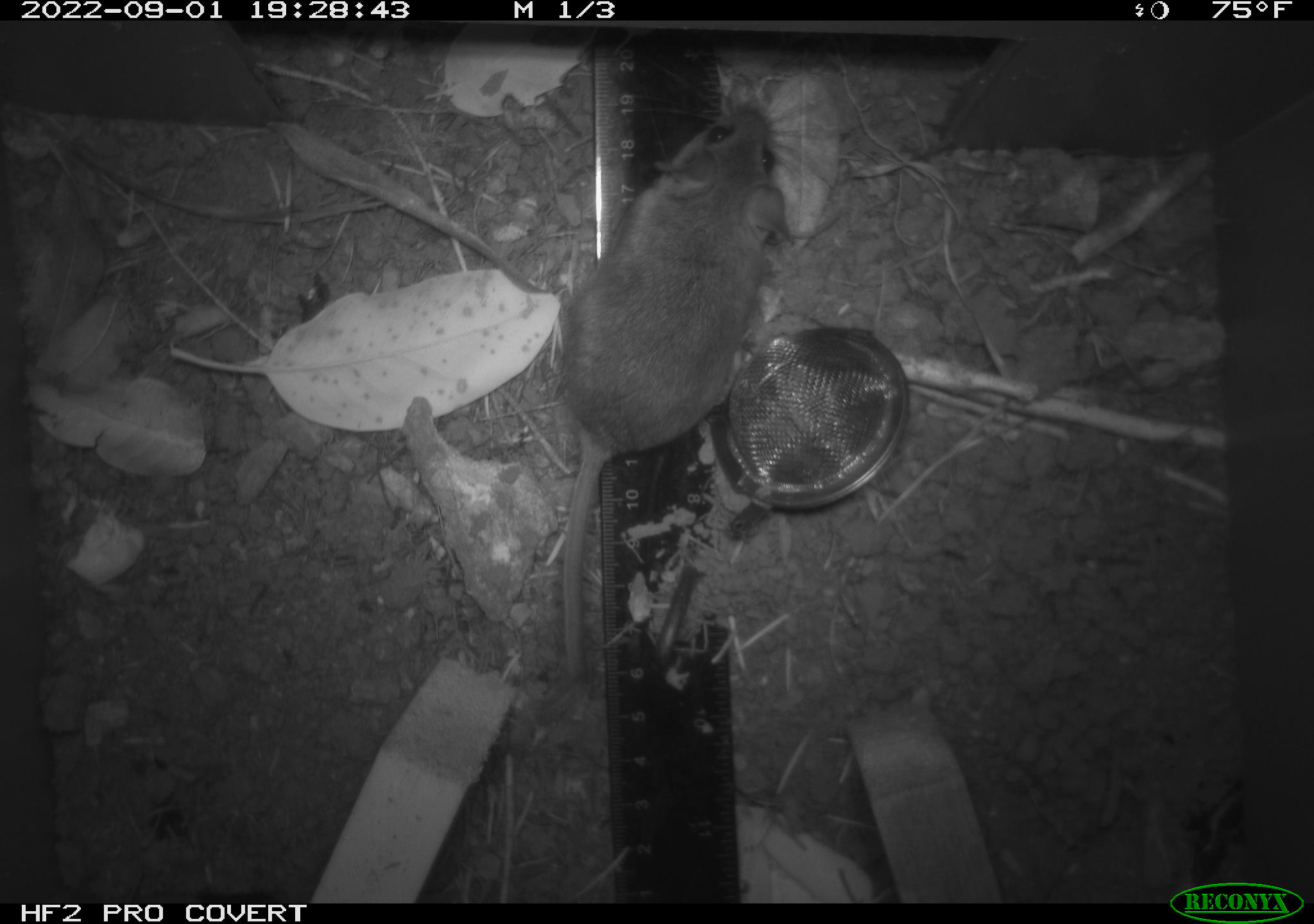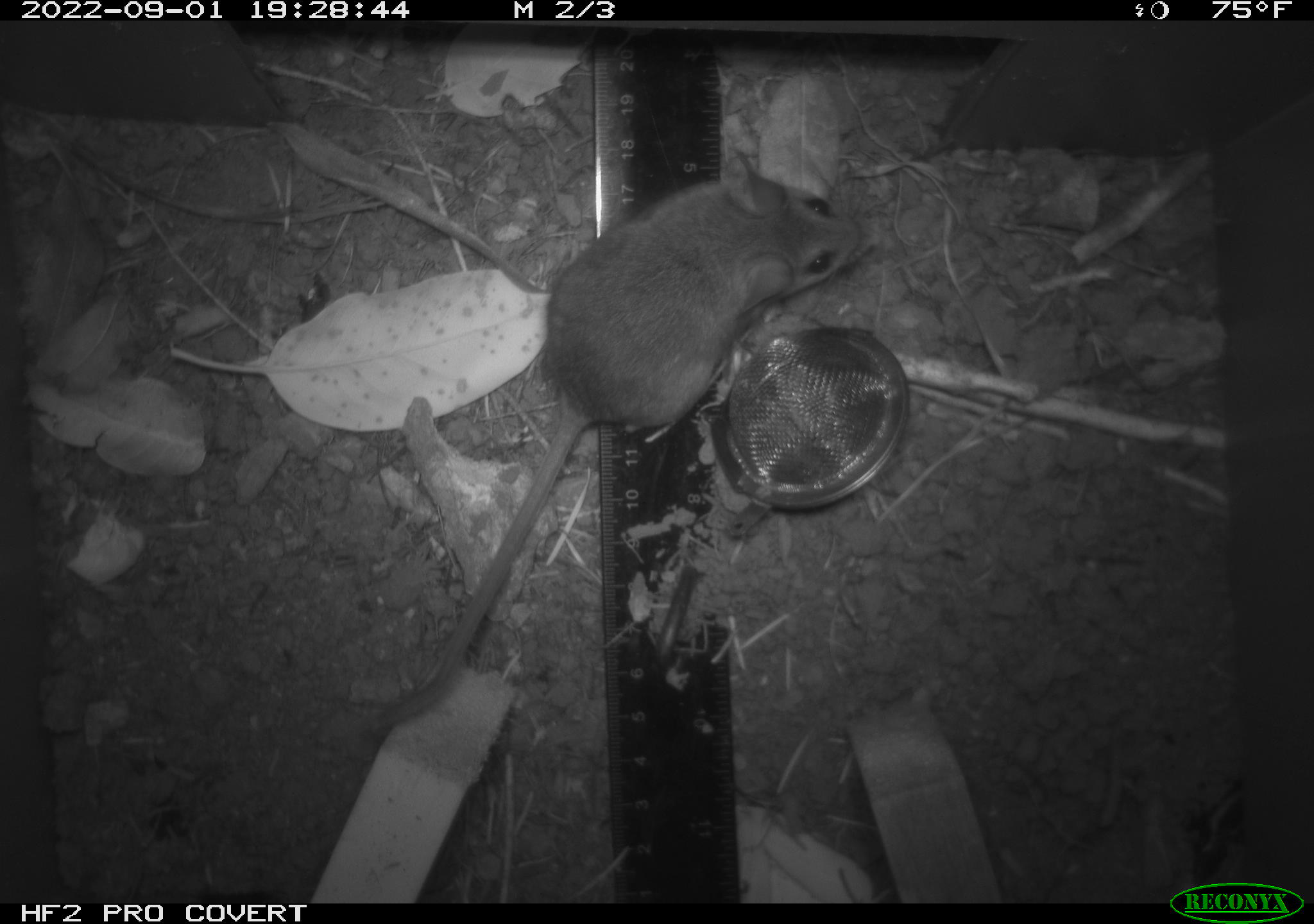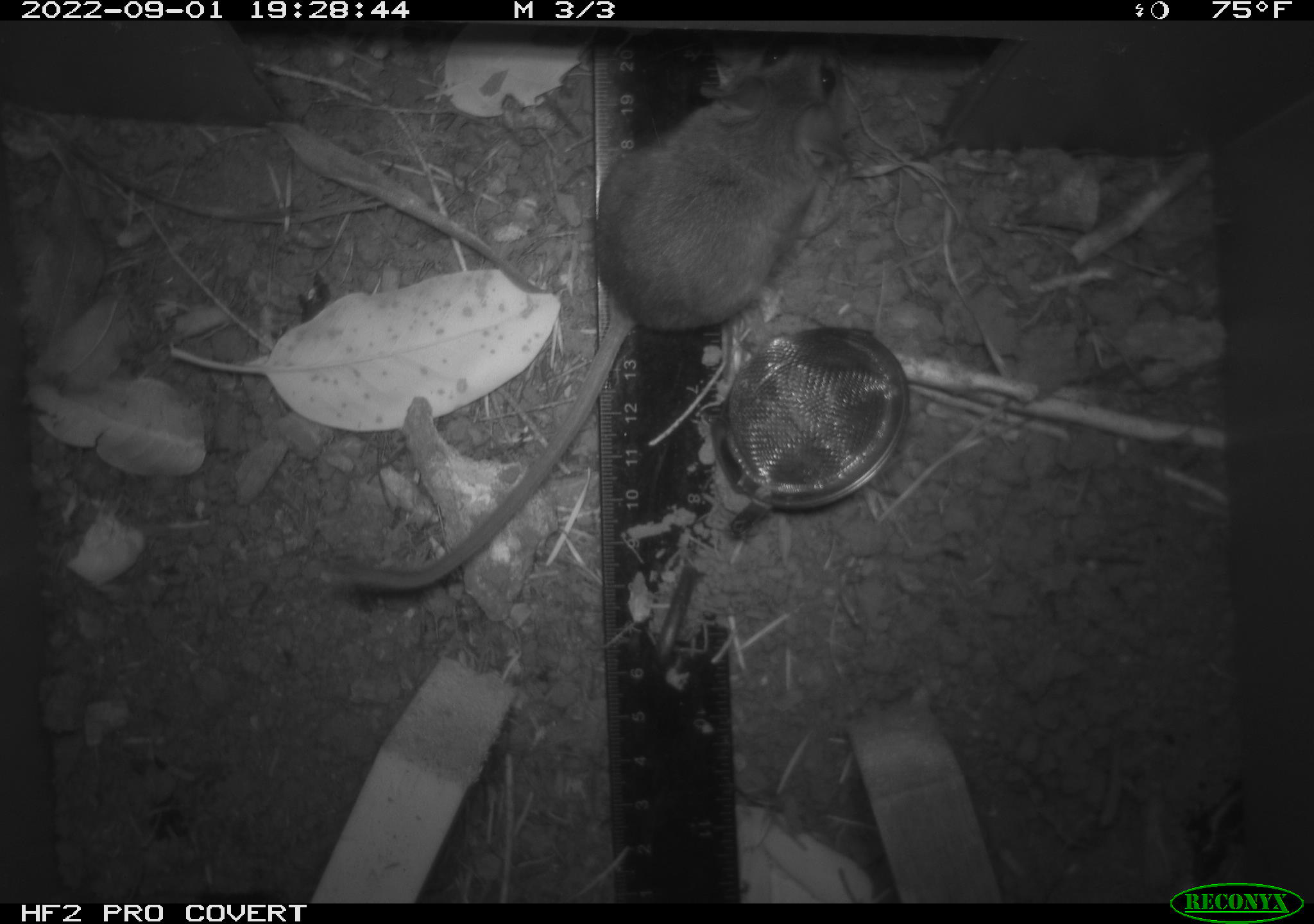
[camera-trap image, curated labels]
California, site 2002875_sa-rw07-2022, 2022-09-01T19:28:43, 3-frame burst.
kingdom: Animalia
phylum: Chordata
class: Mammalia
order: Rodentia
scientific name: Rodentia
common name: mouse species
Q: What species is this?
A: Mouse species (Rodentia).